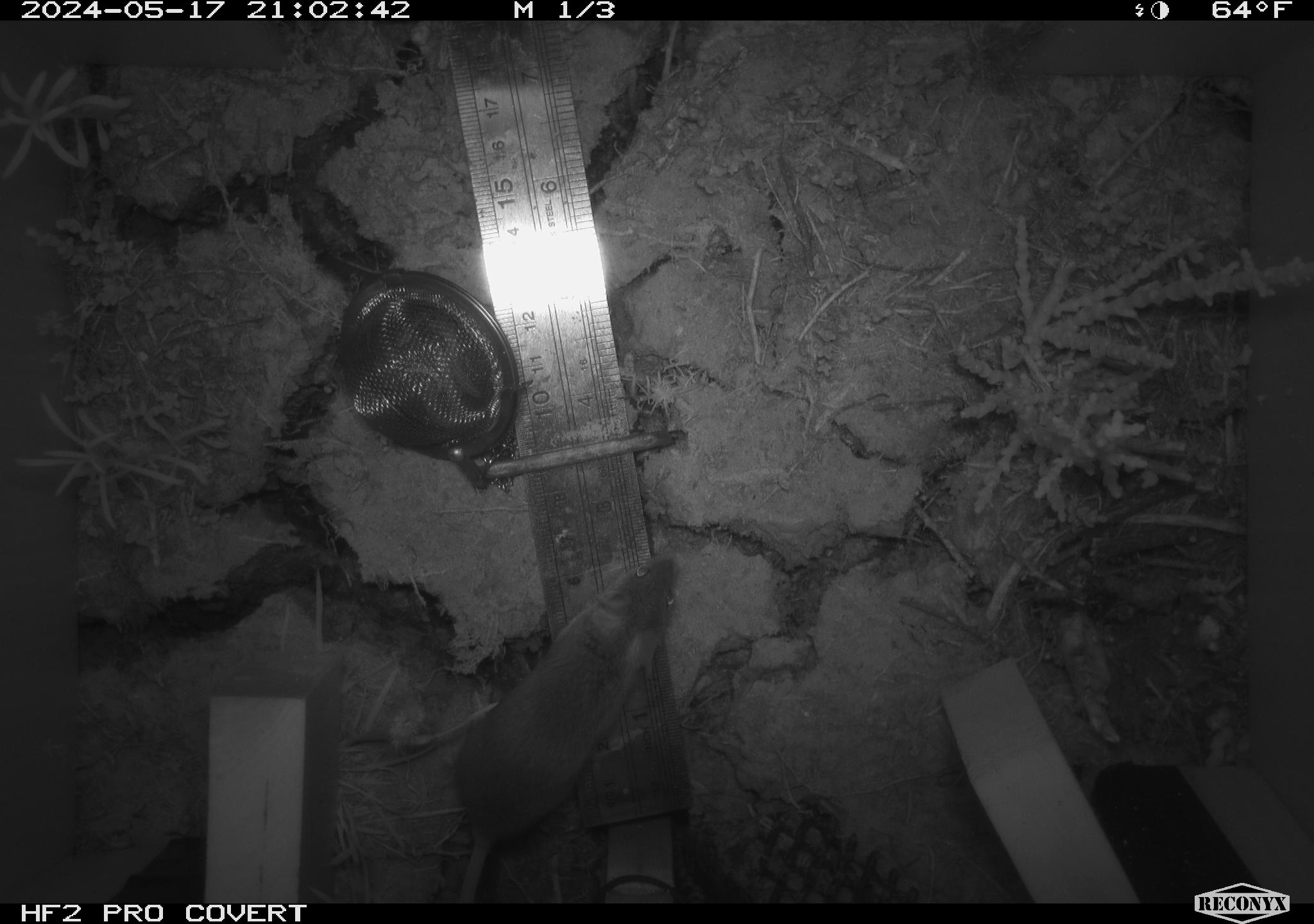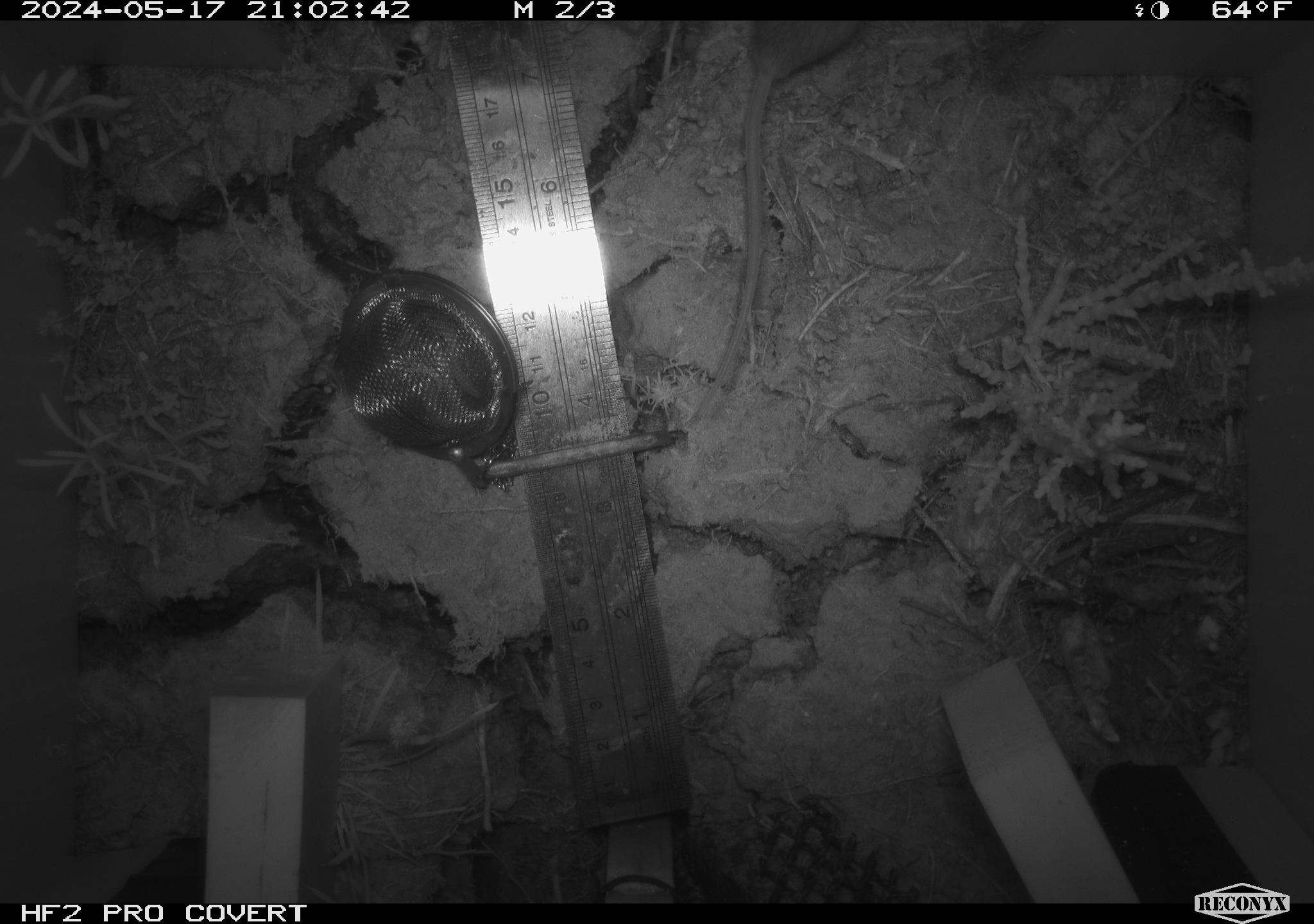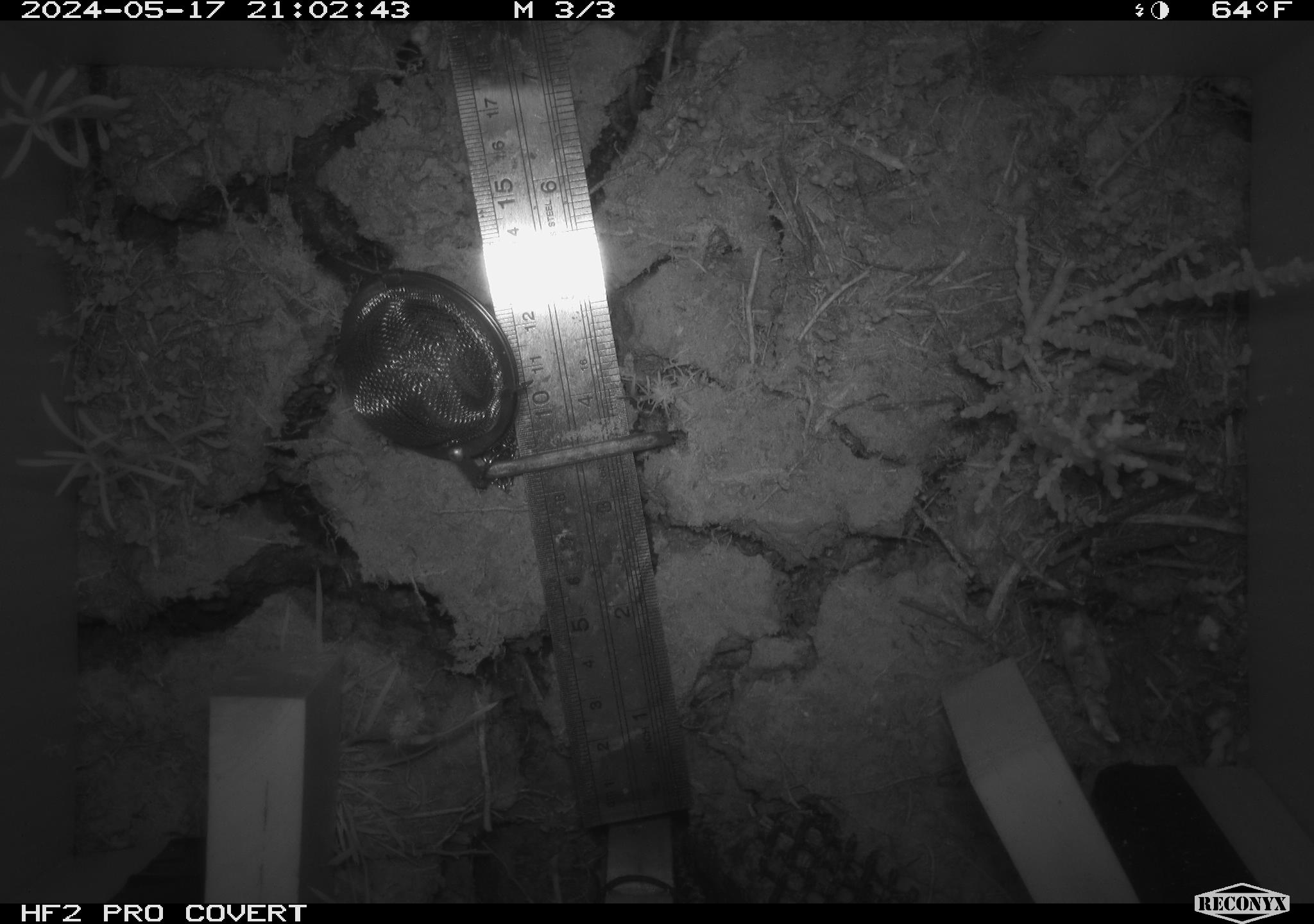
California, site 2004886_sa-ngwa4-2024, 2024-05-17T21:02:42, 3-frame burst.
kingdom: Animalia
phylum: Chordata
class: Mammalia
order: Rodentia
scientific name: Rodentia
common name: mouse species